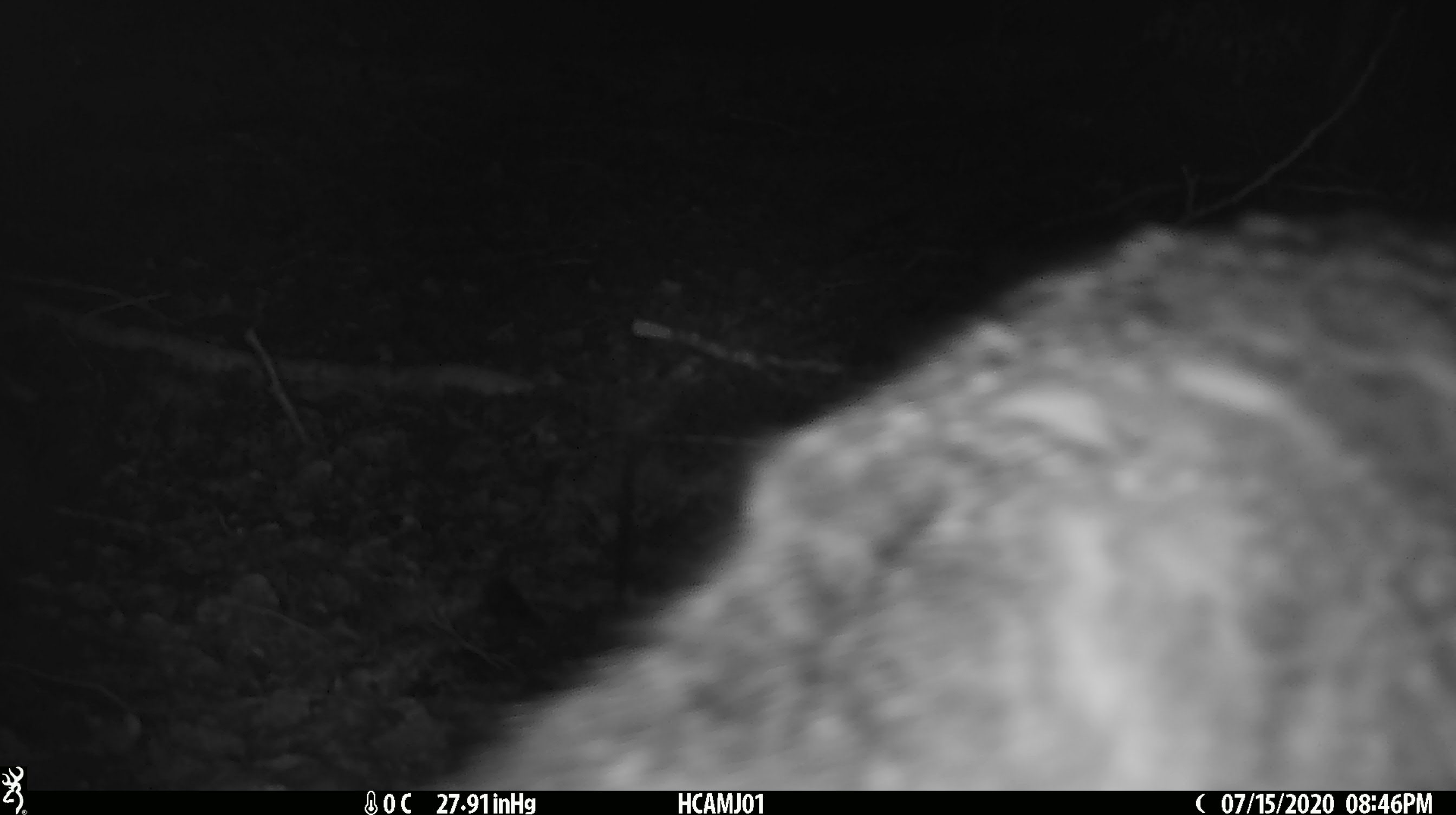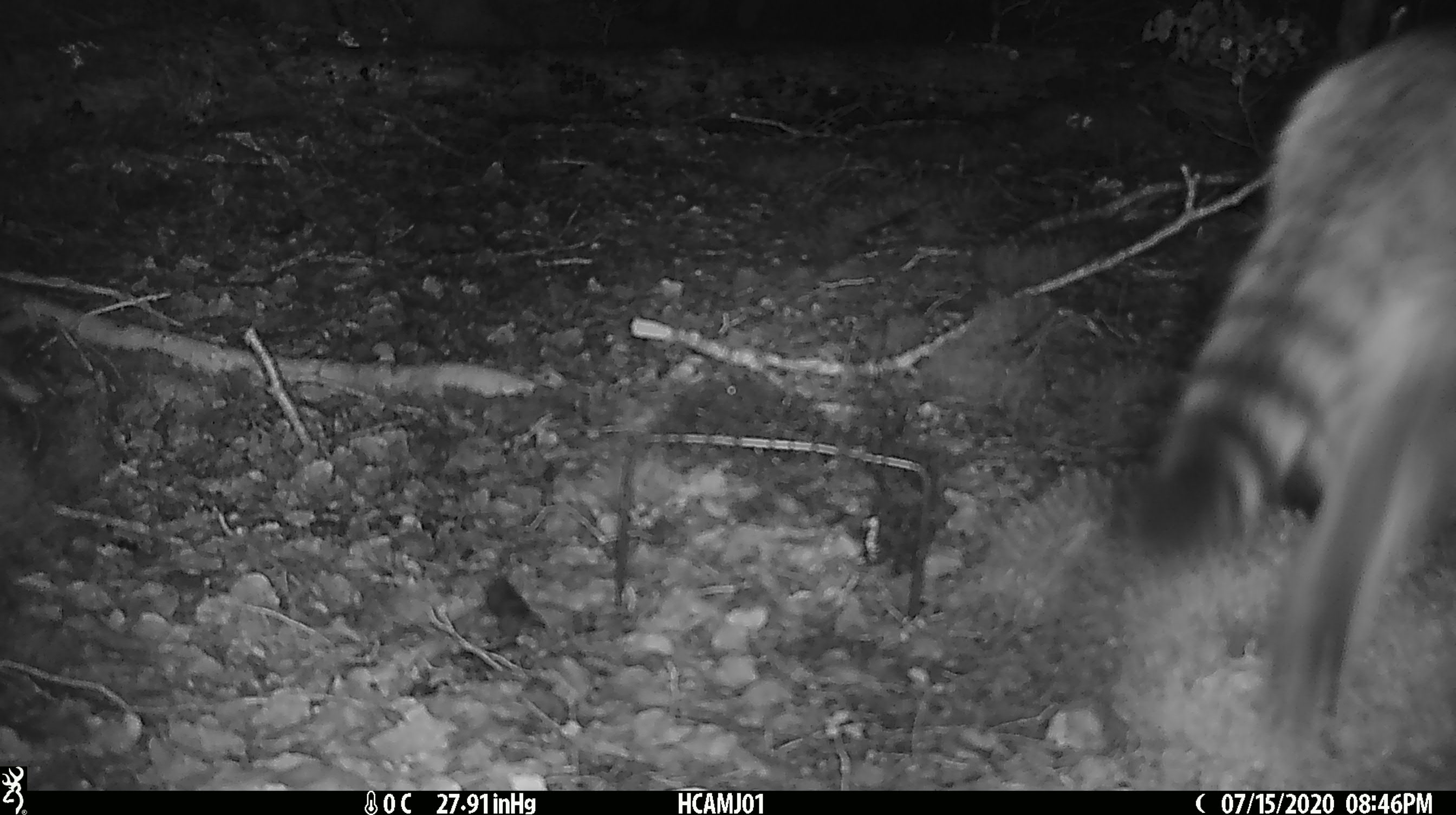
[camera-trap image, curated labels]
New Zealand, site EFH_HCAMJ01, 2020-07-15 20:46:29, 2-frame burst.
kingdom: Animalia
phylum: Chordata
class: Mammalia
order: Carnivora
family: Felidae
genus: Felis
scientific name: Felis catus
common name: domestic cat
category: cat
Cat (domestic cat) (Felis catus).